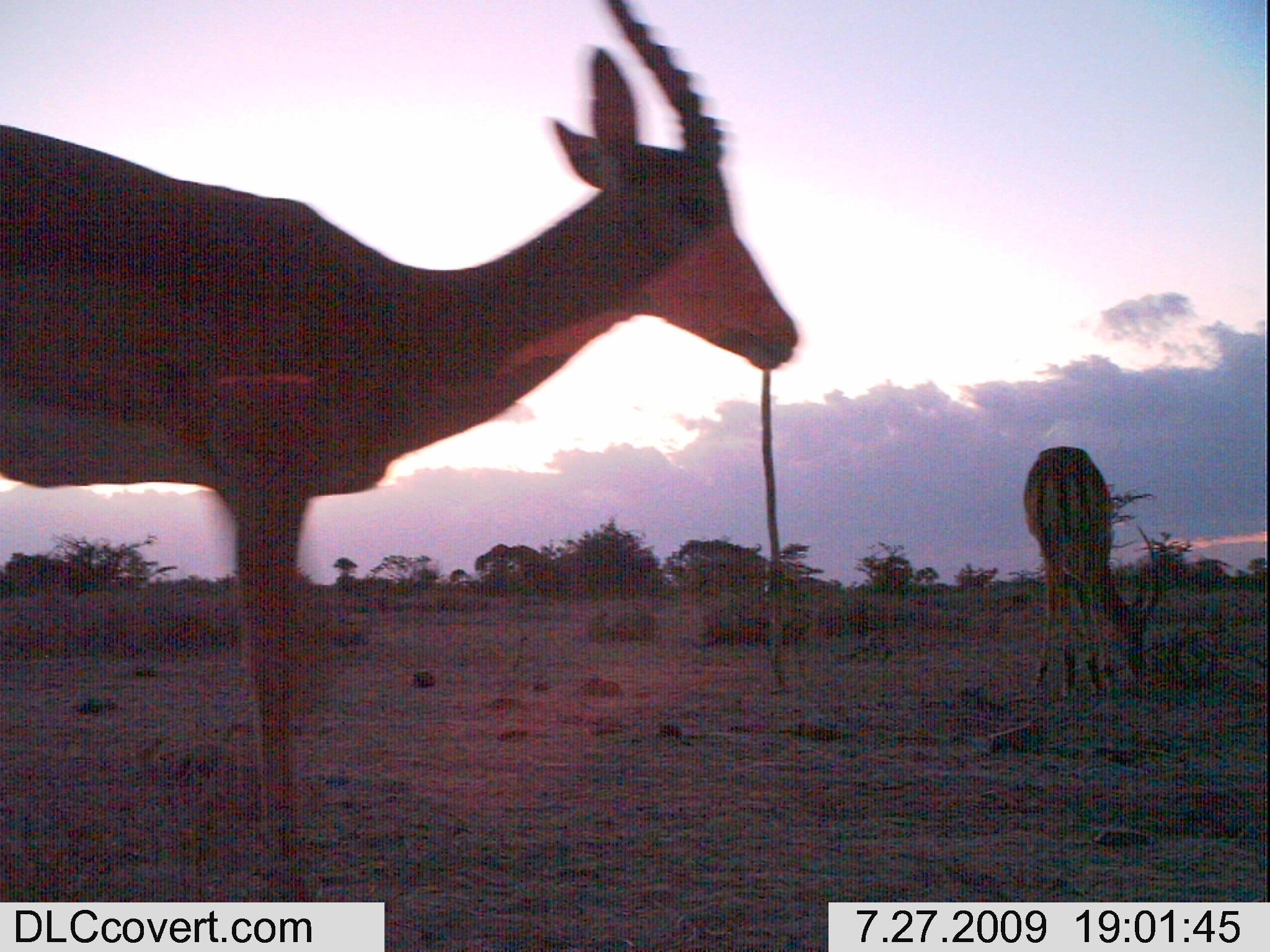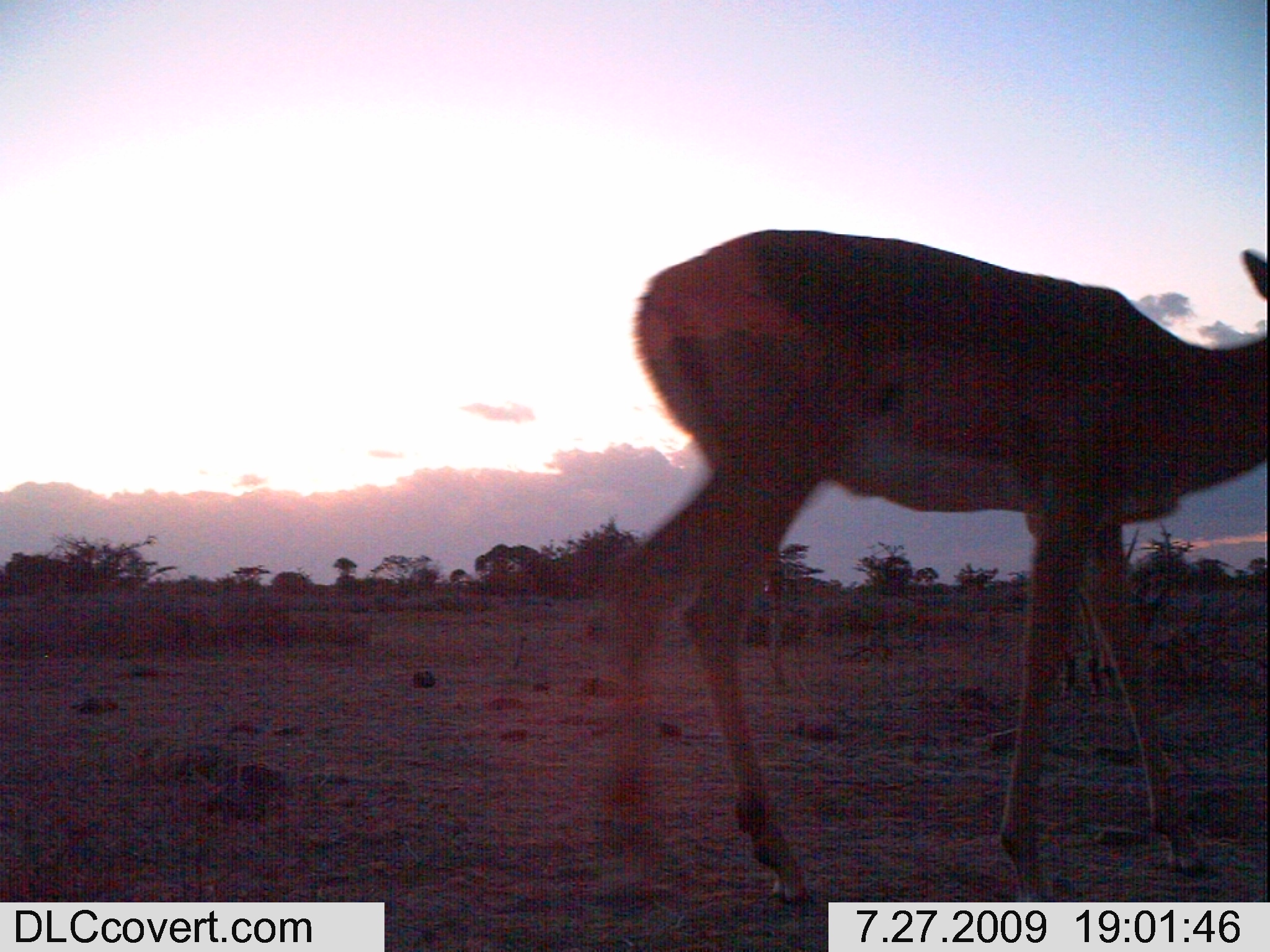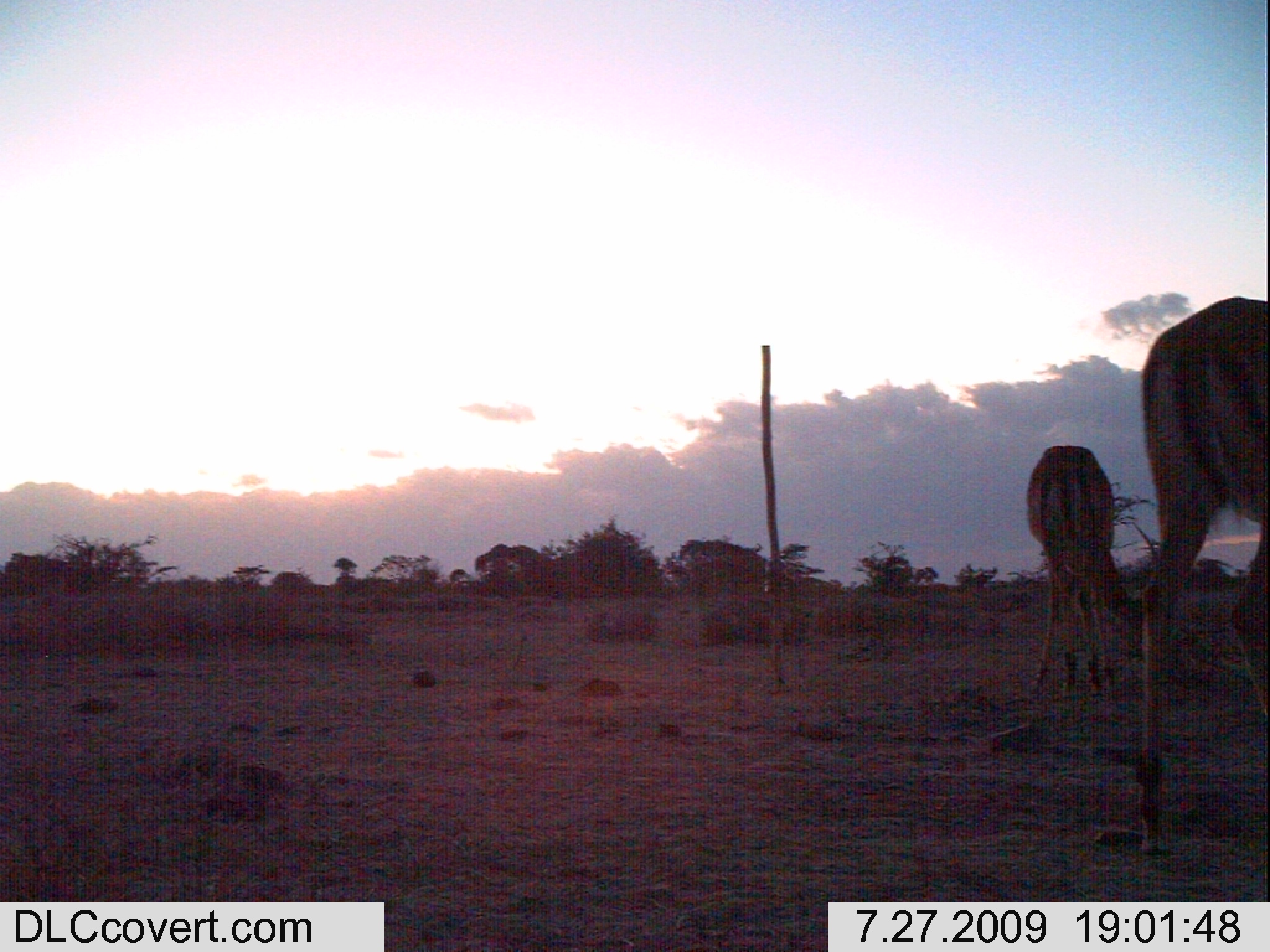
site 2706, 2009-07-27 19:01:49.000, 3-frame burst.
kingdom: Animalia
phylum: Chordata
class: Mammalia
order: Artiodactyla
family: Bovidae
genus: Aepyceros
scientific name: Aepyceros melampus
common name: impala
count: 2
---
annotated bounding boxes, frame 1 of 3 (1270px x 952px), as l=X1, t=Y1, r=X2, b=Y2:
aepyceros melampus: l=0, t=0, r=801, b=903; l=1019, t=443, r=1161, b=708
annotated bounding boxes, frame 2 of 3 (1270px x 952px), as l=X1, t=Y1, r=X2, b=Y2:
aepyceros melampus: l=586, t=224, r=1267, b=906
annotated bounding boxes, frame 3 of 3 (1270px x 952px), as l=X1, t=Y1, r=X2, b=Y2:
aepyceros melampus: l=1137, t=296, r=1269, b=856; l=1027, t=445, r=1142, b=695